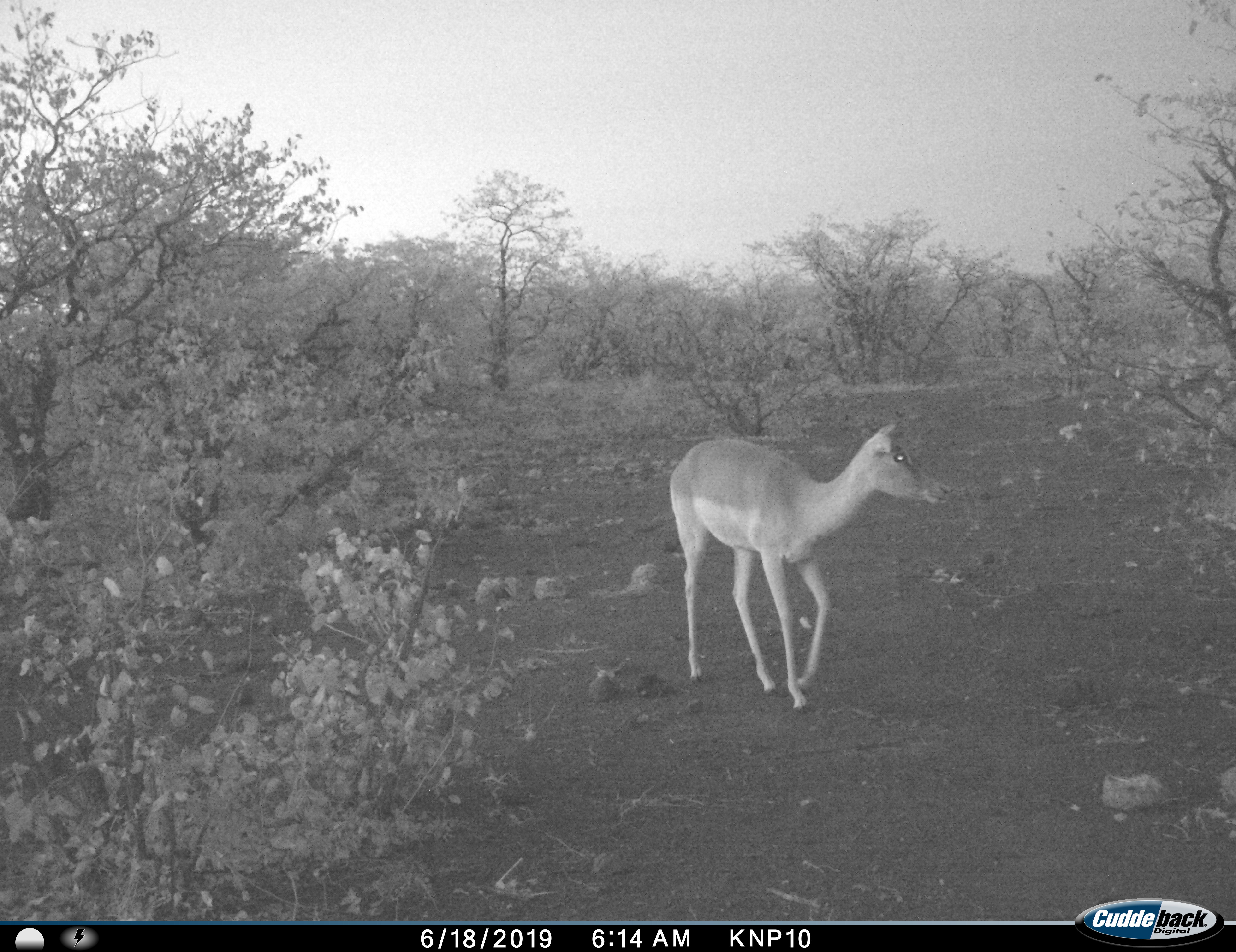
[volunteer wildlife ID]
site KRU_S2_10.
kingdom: Animalia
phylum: Chordata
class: Mammalia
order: Artiodactyla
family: Bovidae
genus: Aepyceros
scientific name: Aepyceros melampus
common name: impala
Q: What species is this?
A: Impala (Aepyceros melampus).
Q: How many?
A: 1.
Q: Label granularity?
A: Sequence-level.